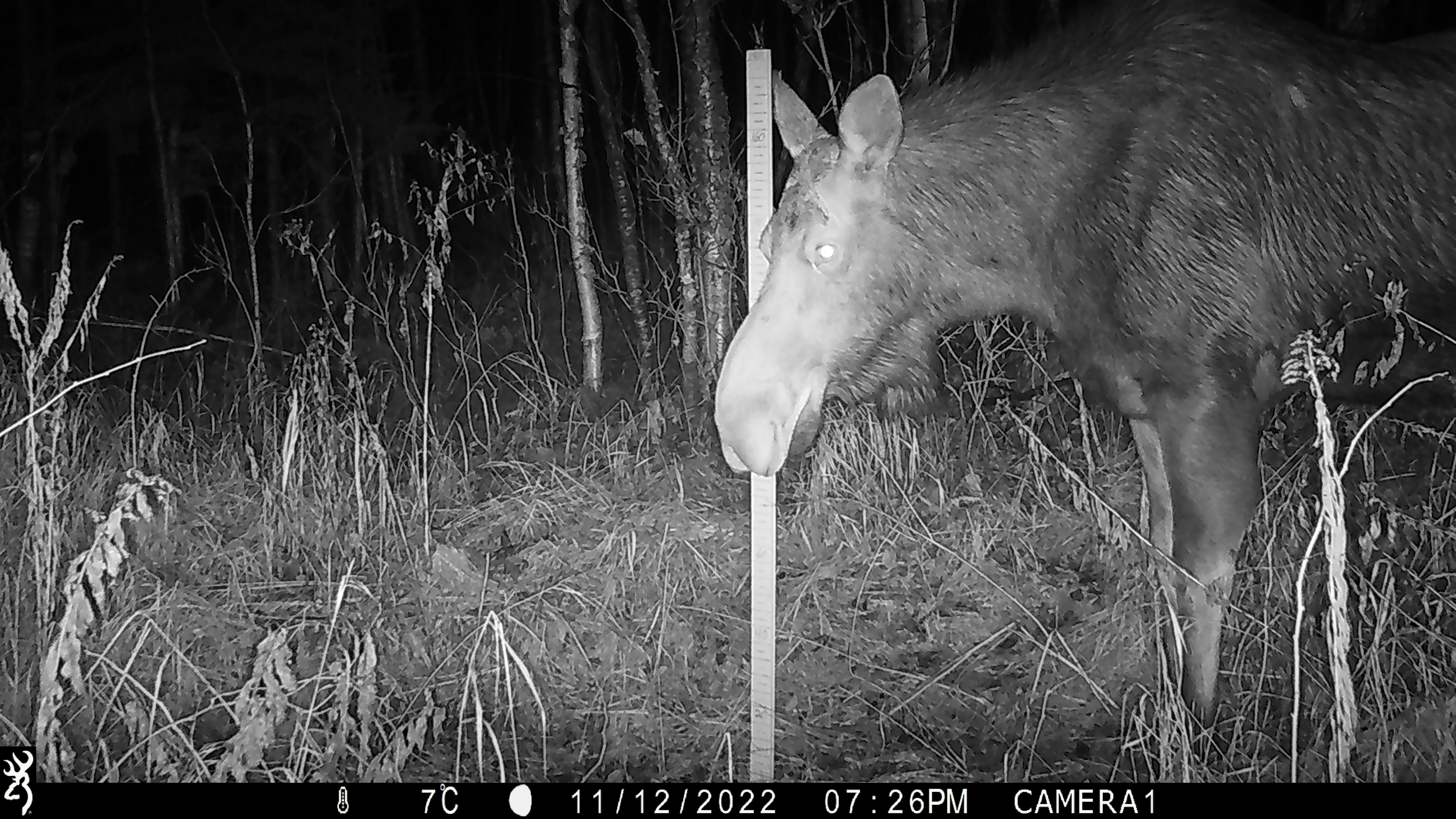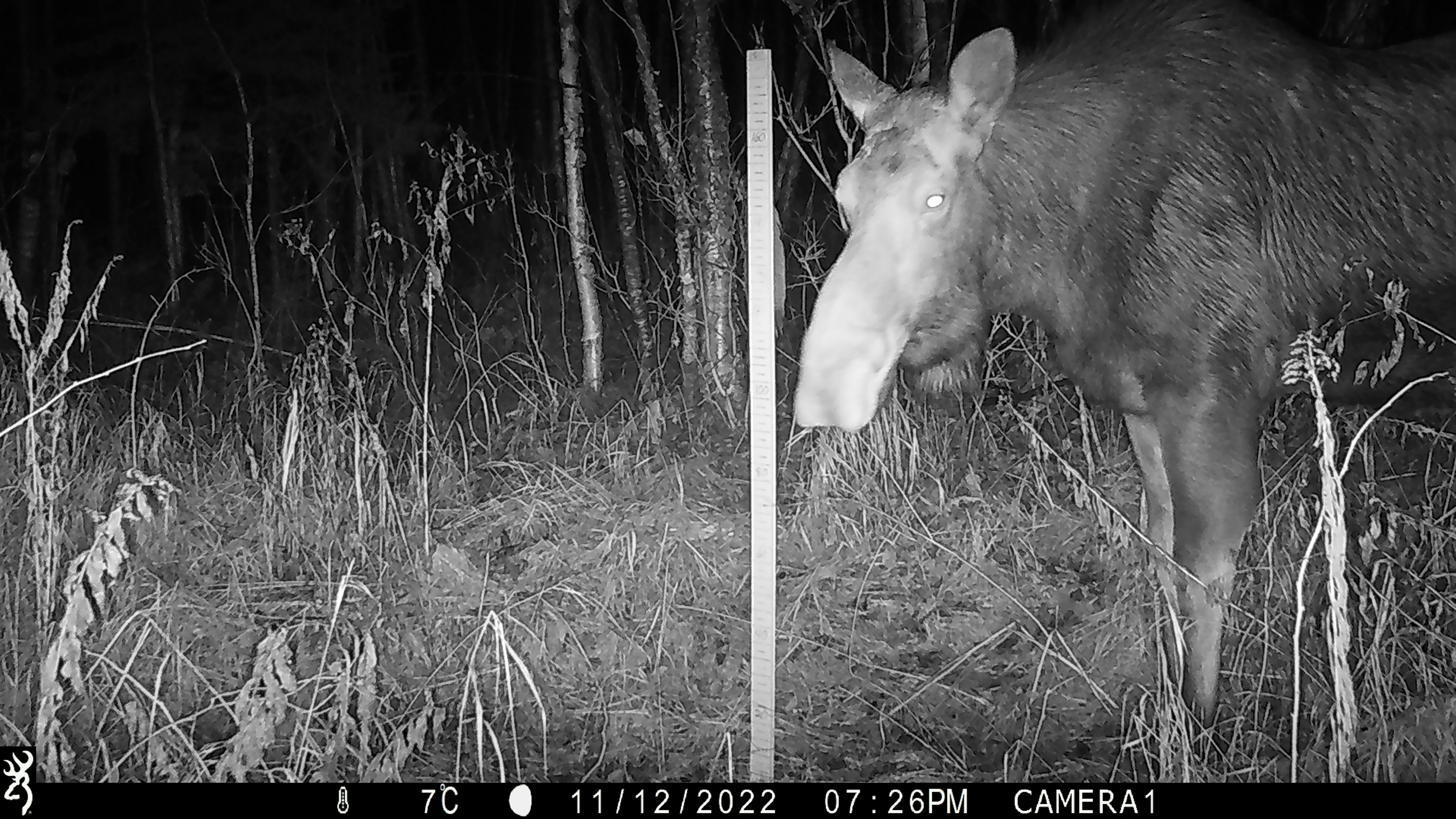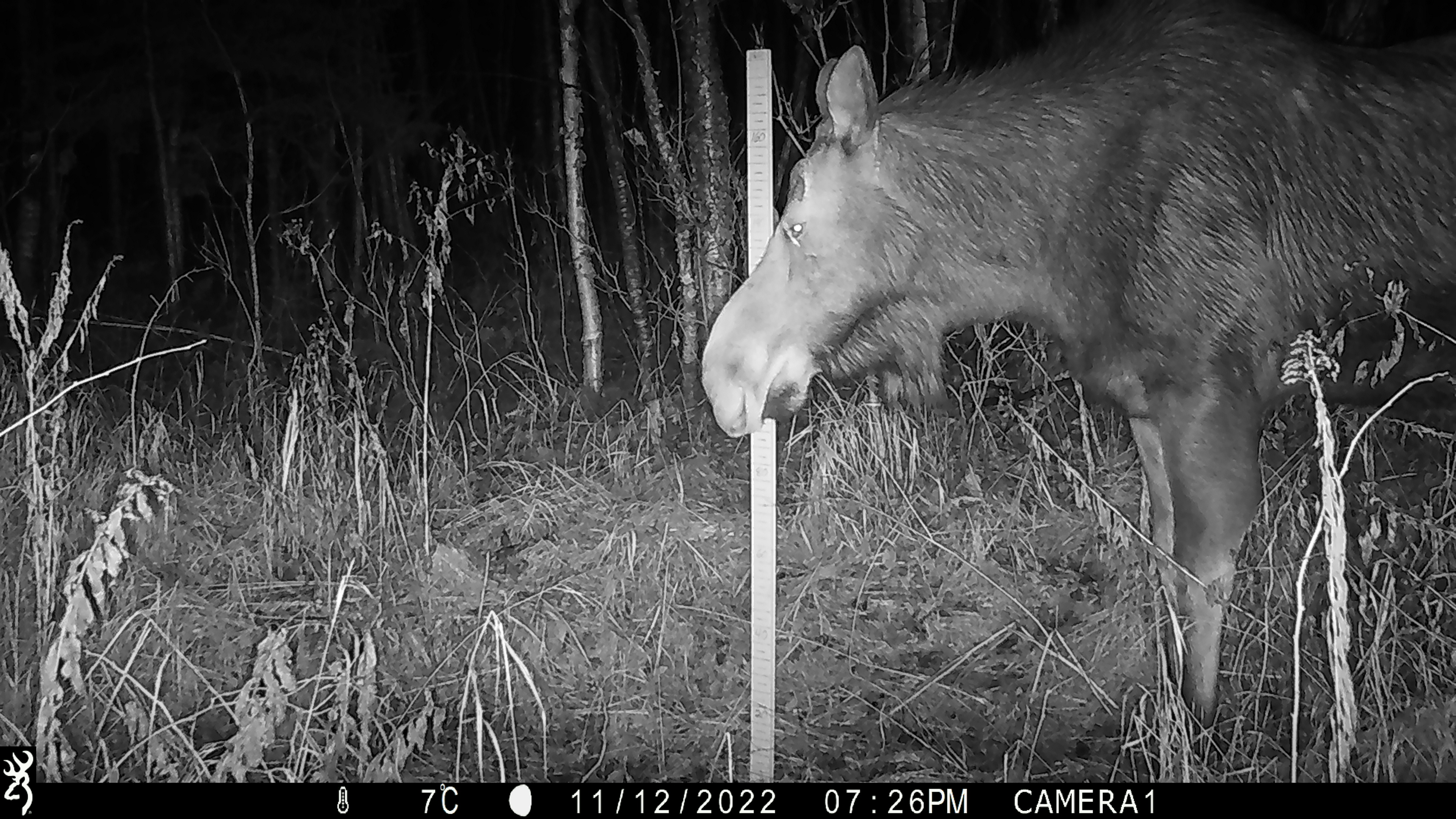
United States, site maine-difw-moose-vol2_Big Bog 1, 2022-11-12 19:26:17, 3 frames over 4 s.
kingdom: Animalia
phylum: Chordata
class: Mammalia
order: Artiodactyla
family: Cervidae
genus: Alces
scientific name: Alces alces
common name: moose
Moose (Alces alces).